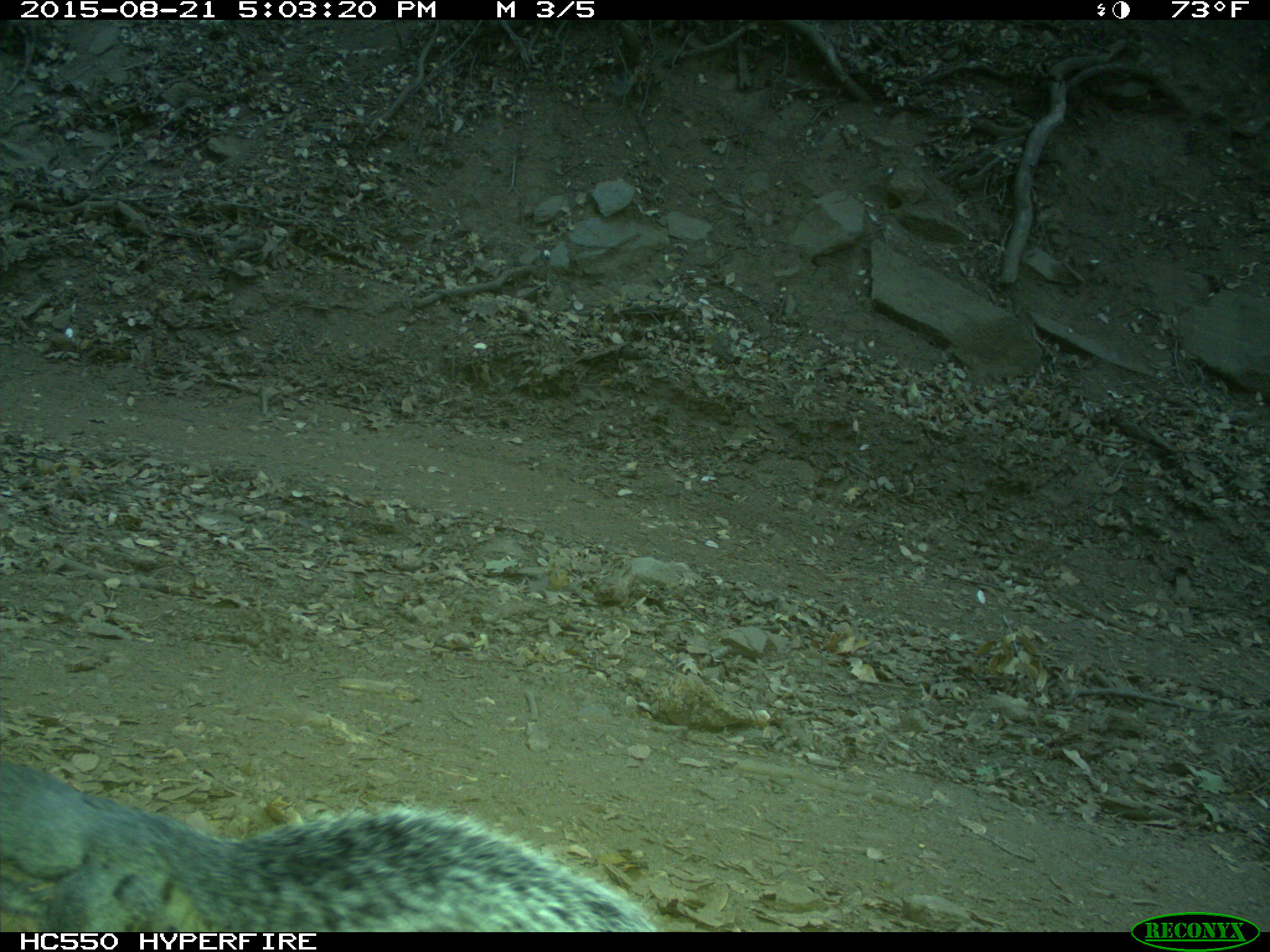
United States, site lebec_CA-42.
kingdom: Animalia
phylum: Chordata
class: Mammalia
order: Rodentia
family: Sciuridae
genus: Sciurus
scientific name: Sciurus carolinensis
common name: eastern gray squirrel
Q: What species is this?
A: Sciurus carolinensis (eastern gray squirrel).